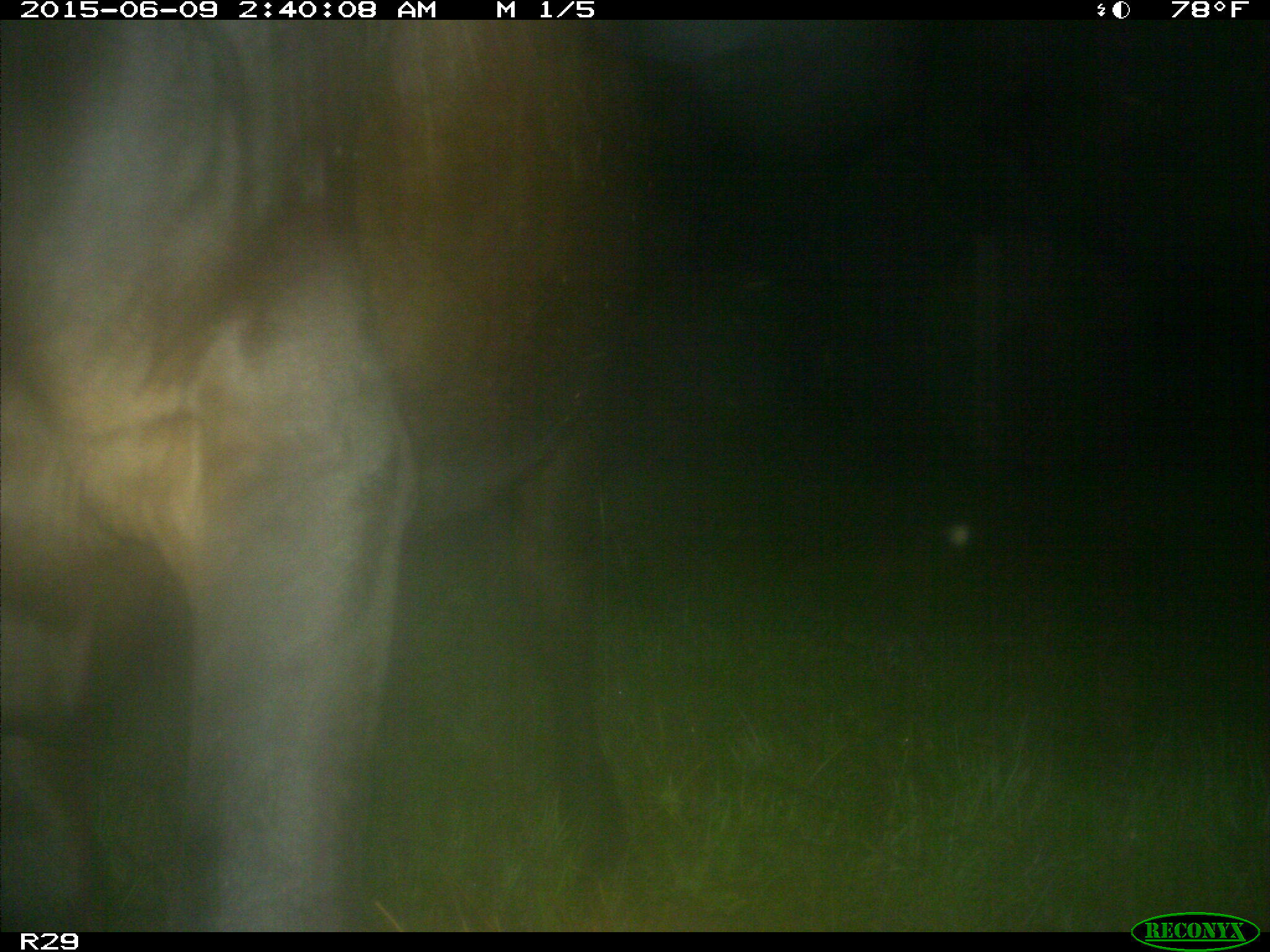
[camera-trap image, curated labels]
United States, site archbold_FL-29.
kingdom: Animalia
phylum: Chordata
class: Mammalia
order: Artiodactyla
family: Bovidae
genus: Bos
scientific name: Bos taurus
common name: domestic cow